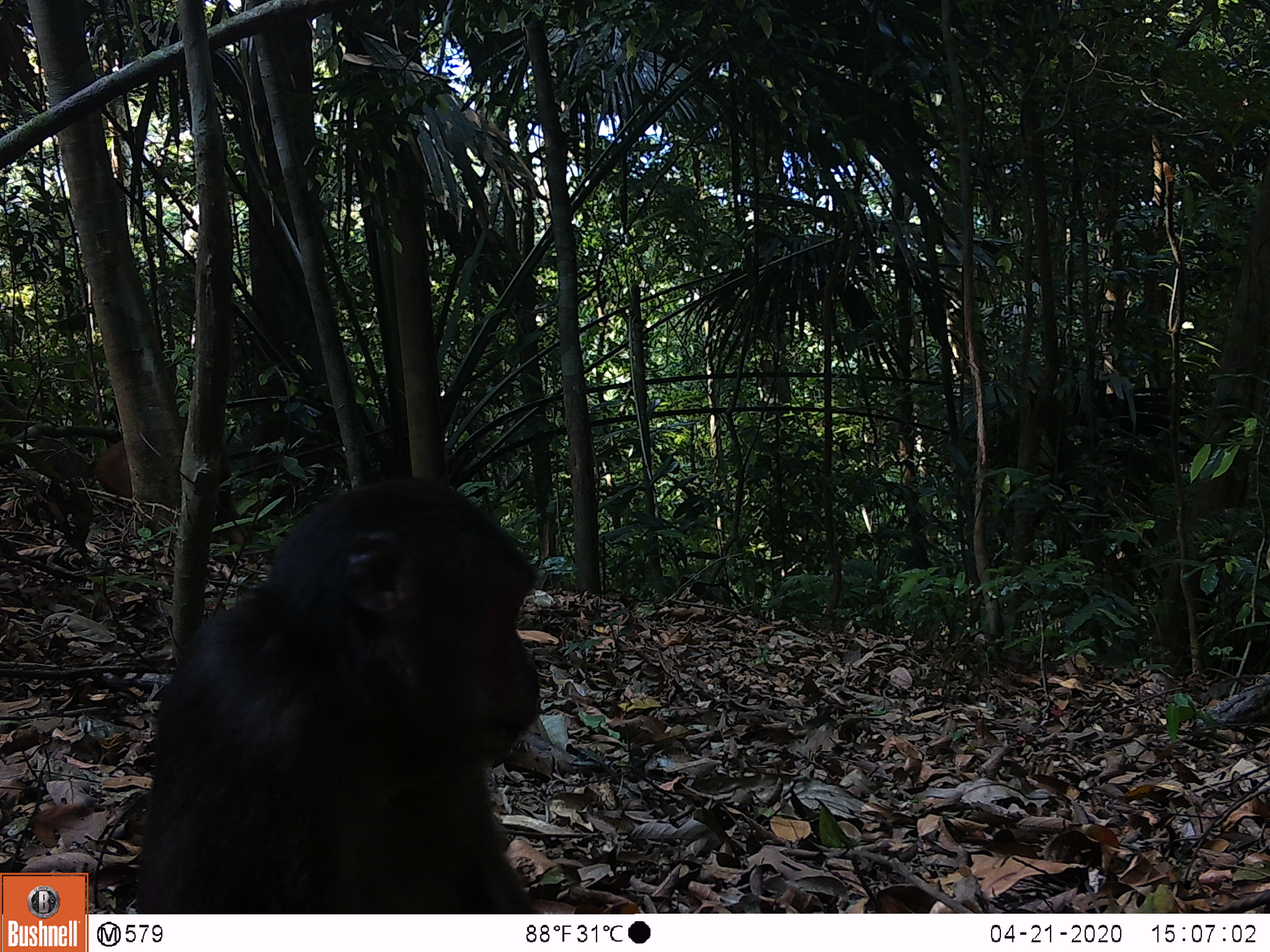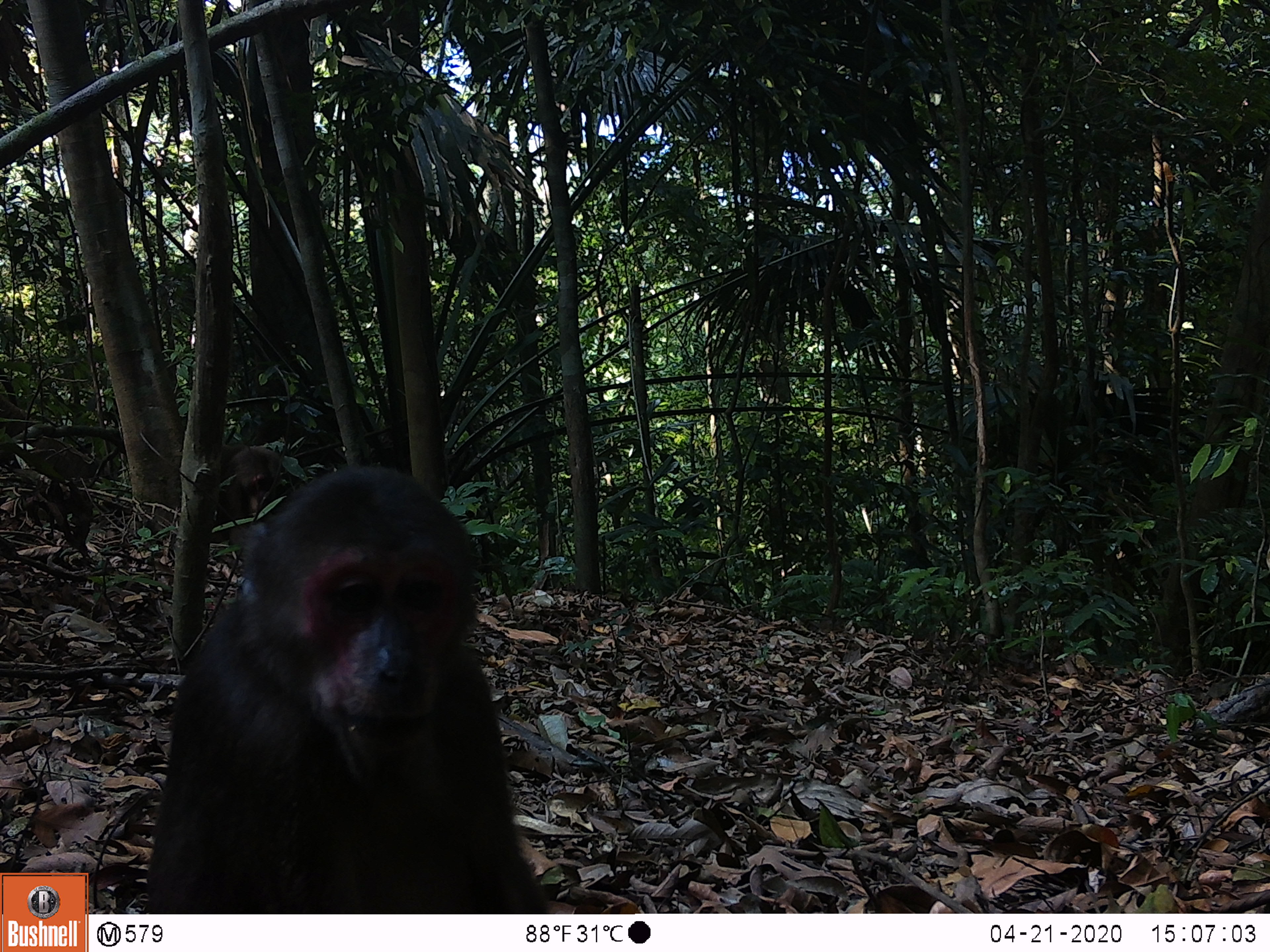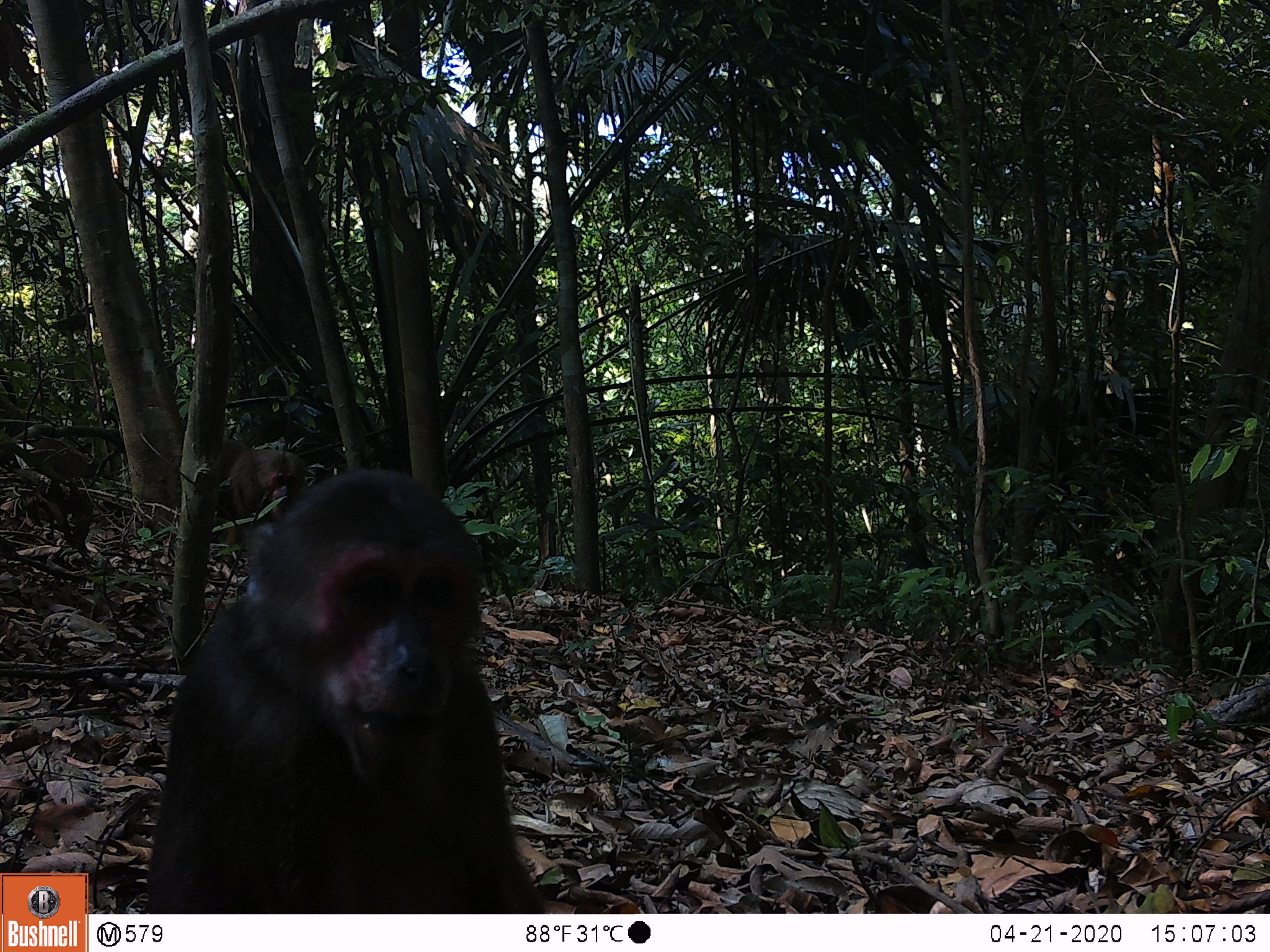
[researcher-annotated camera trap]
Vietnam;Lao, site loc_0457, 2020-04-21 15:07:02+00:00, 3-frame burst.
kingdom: Animalia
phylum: Chordata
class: Mammalia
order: Primates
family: Cercopithecidae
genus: Macaca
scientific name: Macaca arctoides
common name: stump-tailed macaque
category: stump tailed macaque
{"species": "stump tailed macaque (stump-tailed macaque) (Macaca arctoides)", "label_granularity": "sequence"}